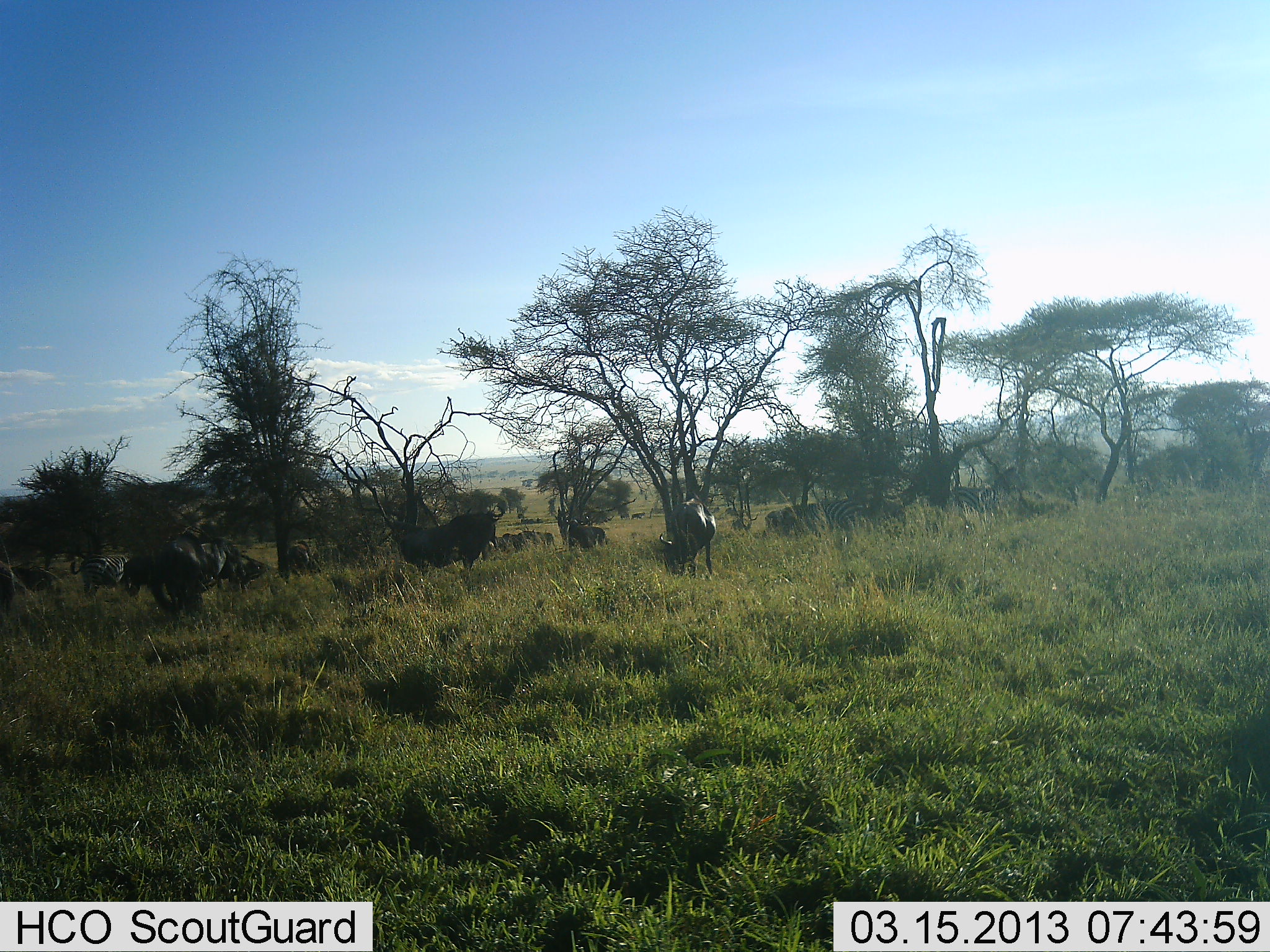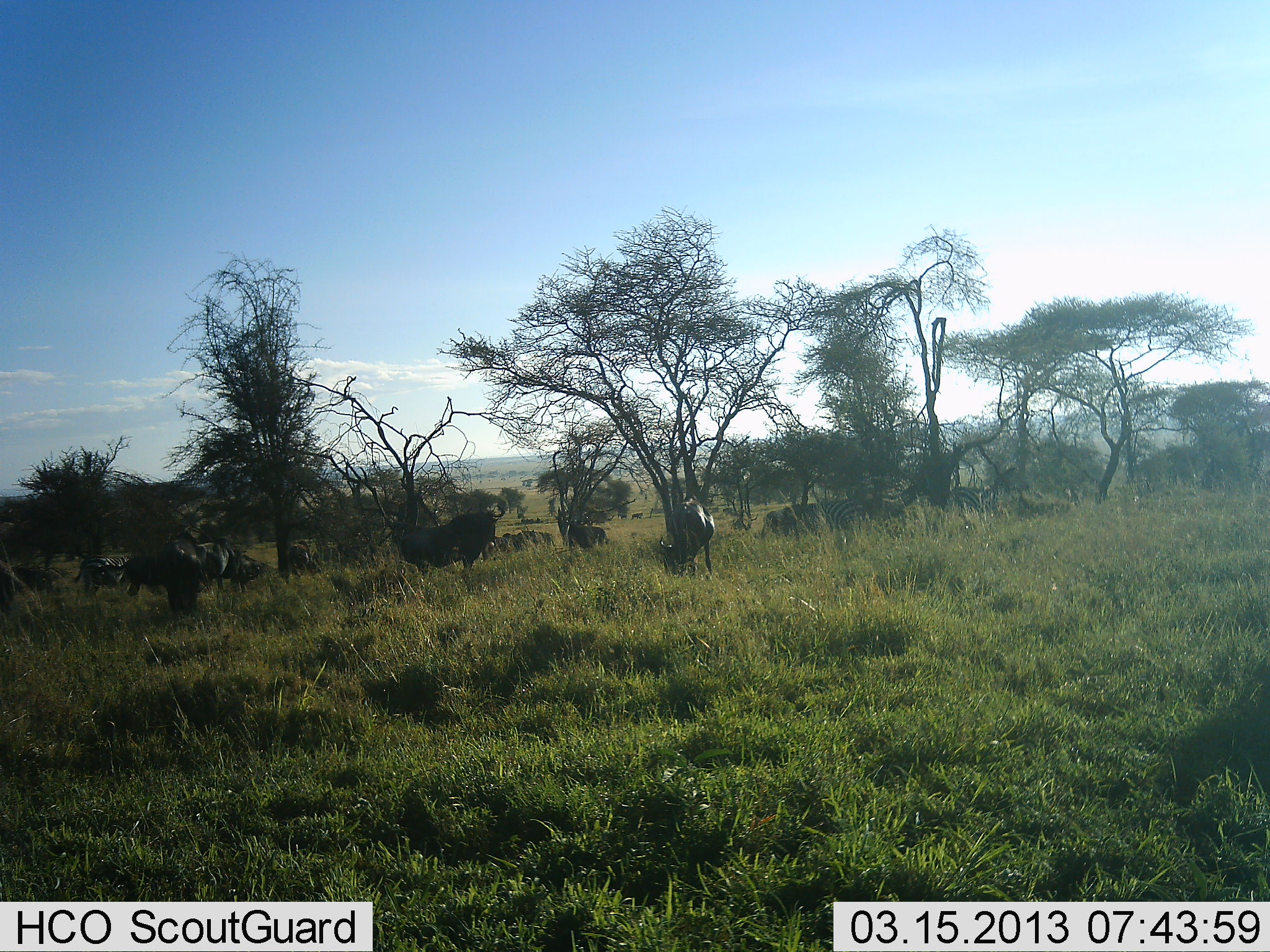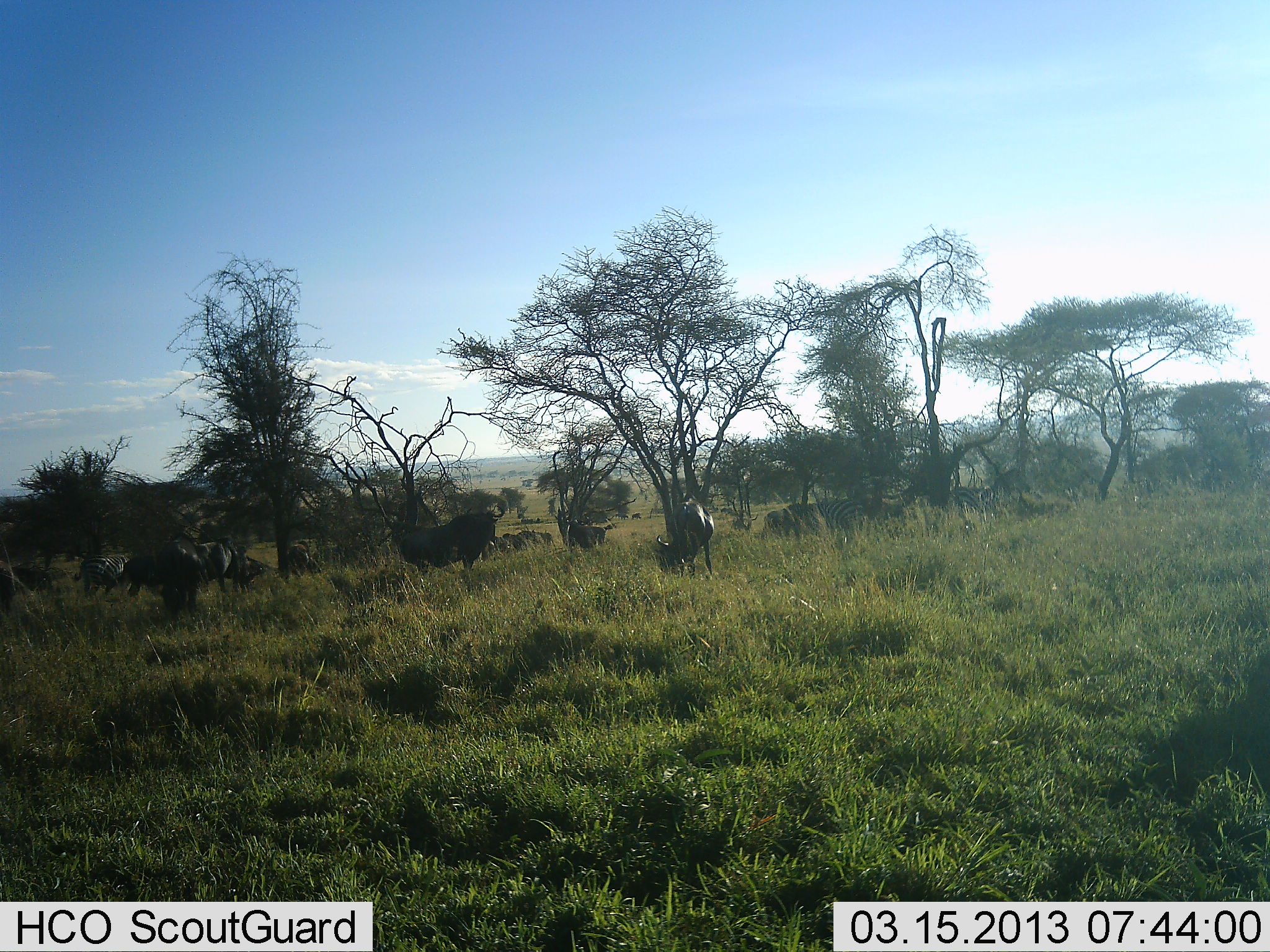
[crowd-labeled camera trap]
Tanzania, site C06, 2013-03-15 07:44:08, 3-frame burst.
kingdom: Animalia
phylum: Chordata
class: Mammalia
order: Artiodactyla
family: Bovidae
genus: Connochaetes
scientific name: Connochaetes taurinus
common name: blue wildebeest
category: wildebeest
Wildebeest (blue wildebeest) (Connochaetes taurinus), count 10. Behavior (volunteer vote fractions): standing 67%, resting 7%, moving 20%, interacting 0%. Young present (vote fraction): 0%. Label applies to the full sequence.